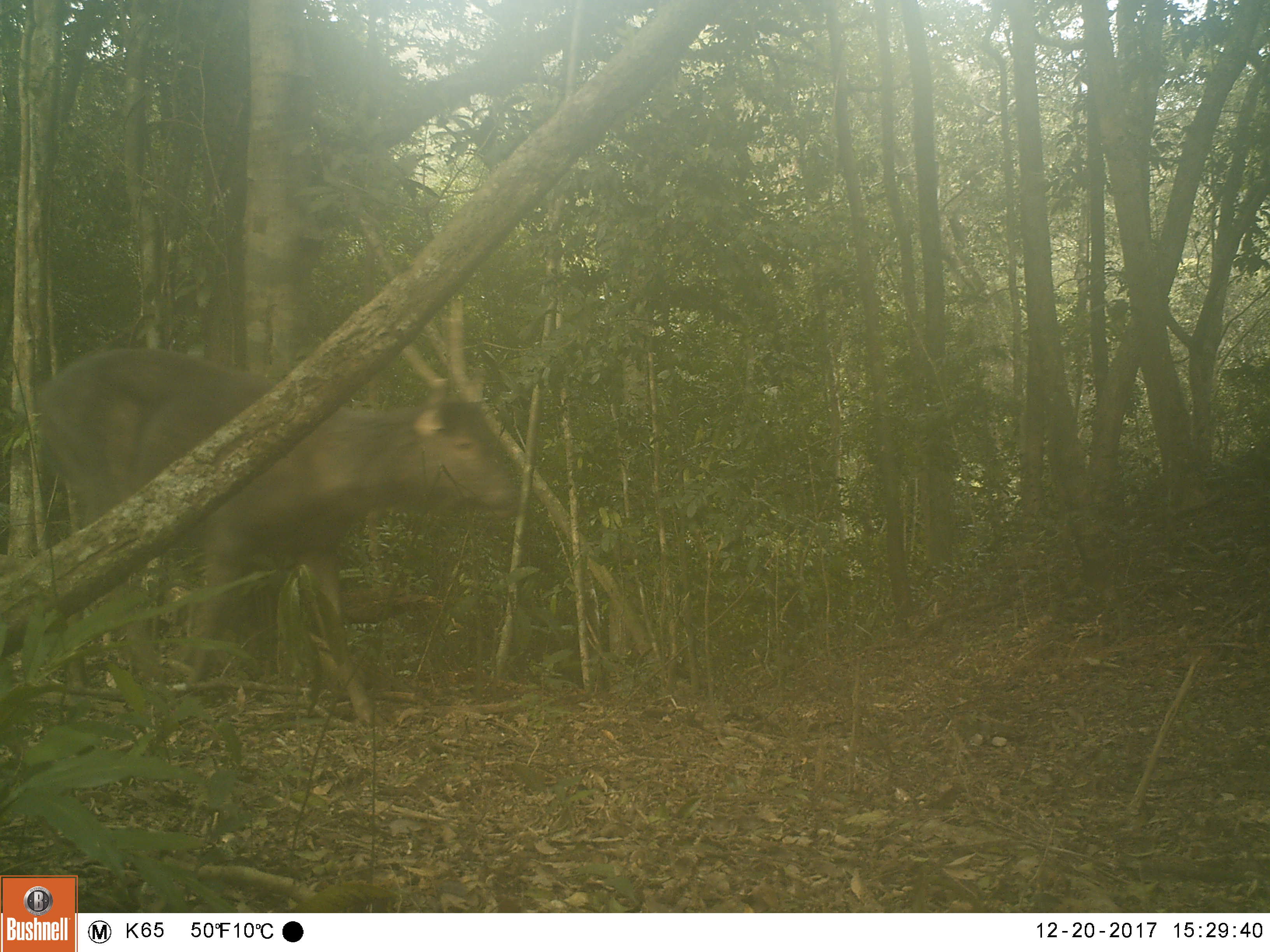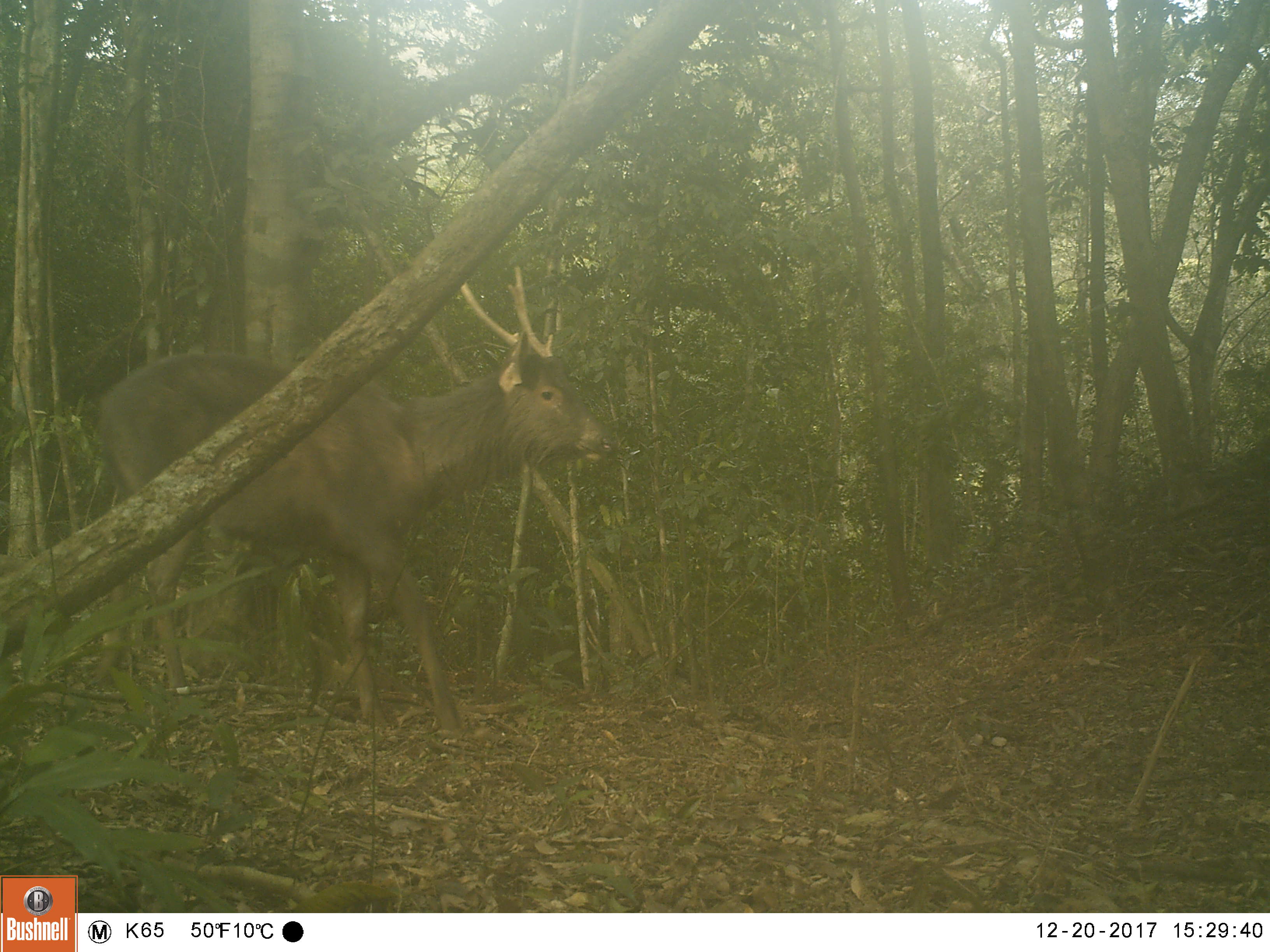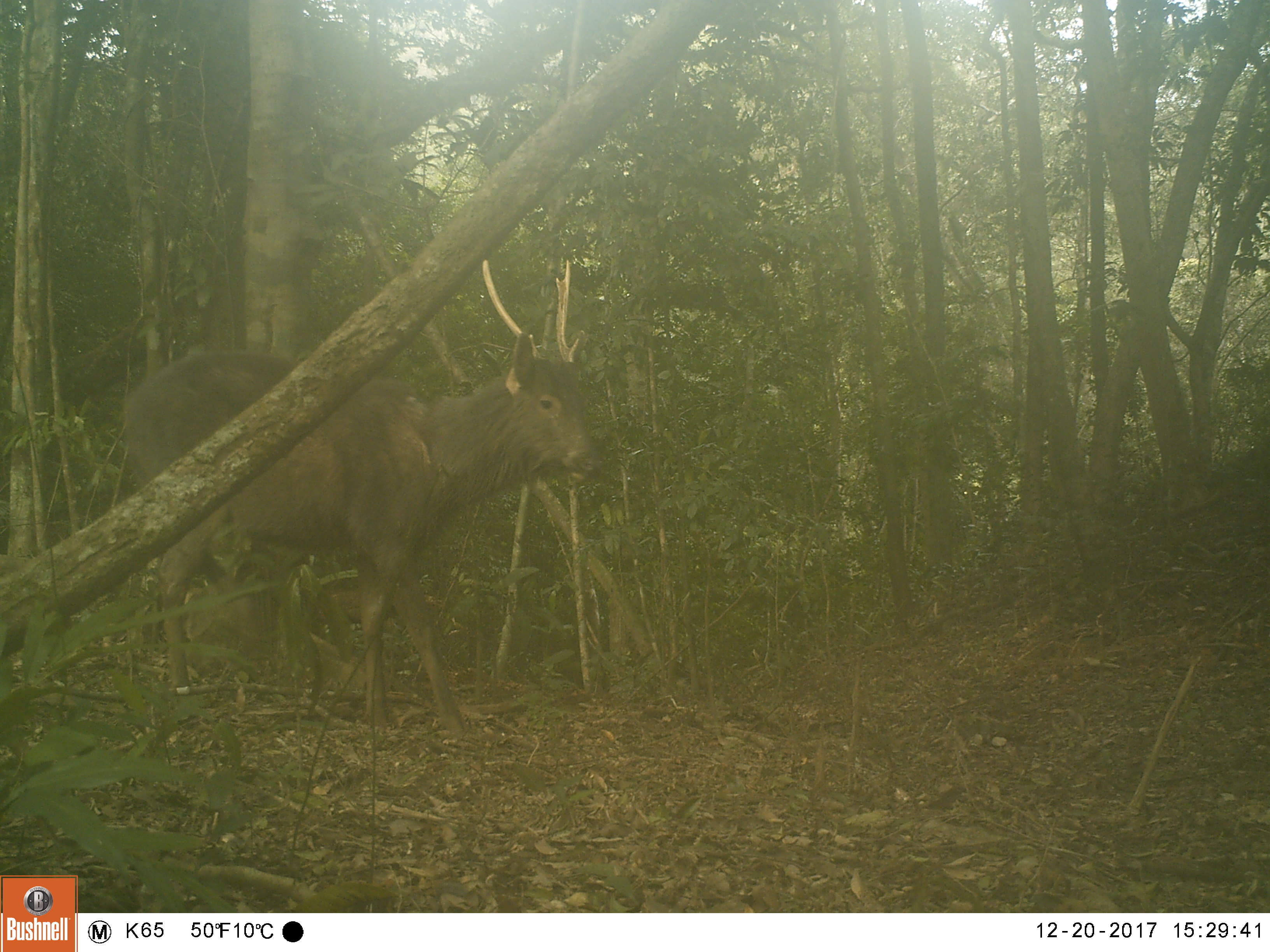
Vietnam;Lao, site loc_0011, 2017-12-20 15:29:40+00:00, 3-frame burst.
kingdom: Animalia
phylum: Chordata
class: Mammalia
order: Artiodactyla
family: Cervidae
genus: Rusa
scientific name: Rusa unicolor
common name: sambar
Sambar (Rusa unicolor). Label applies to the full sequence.